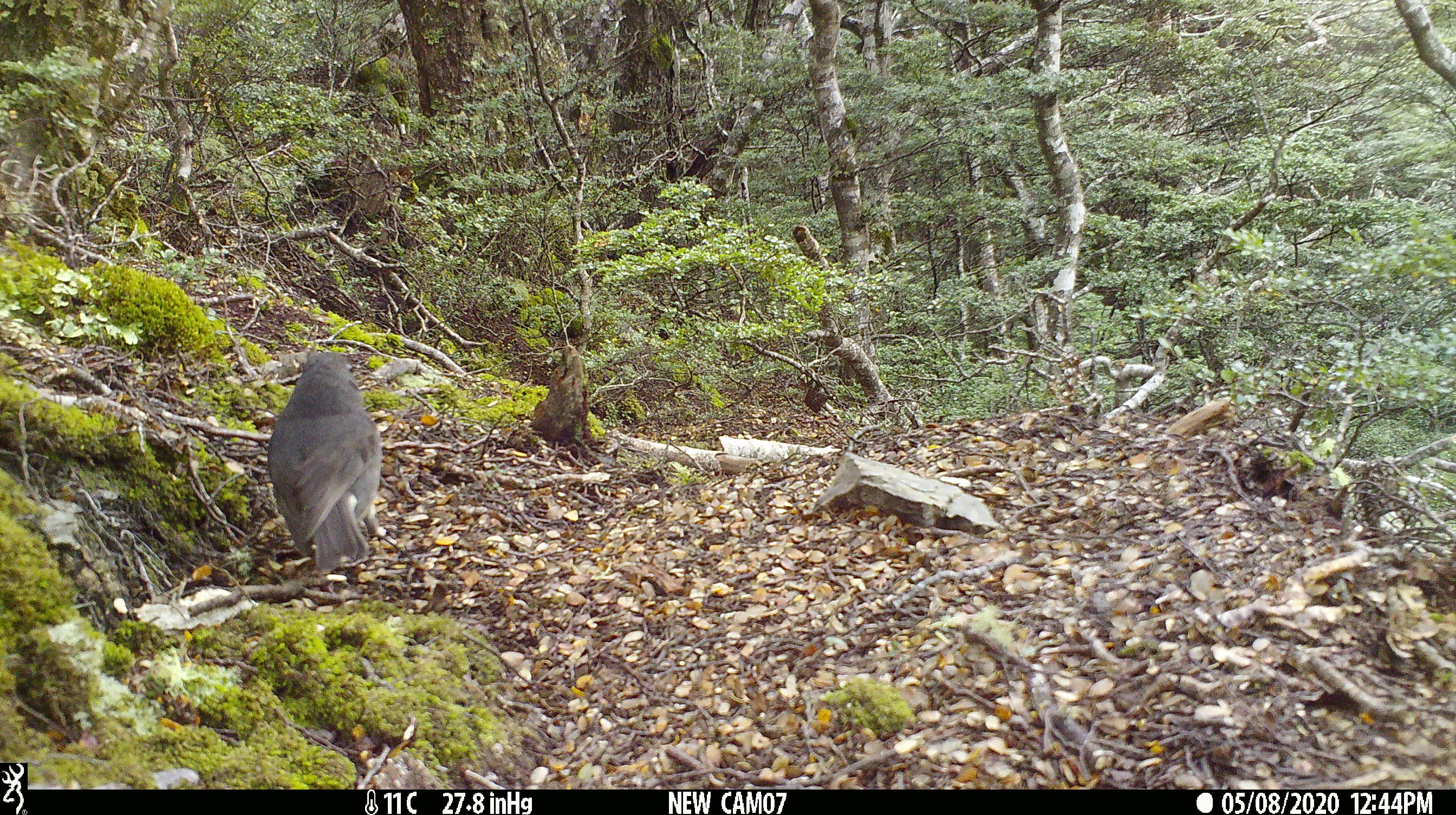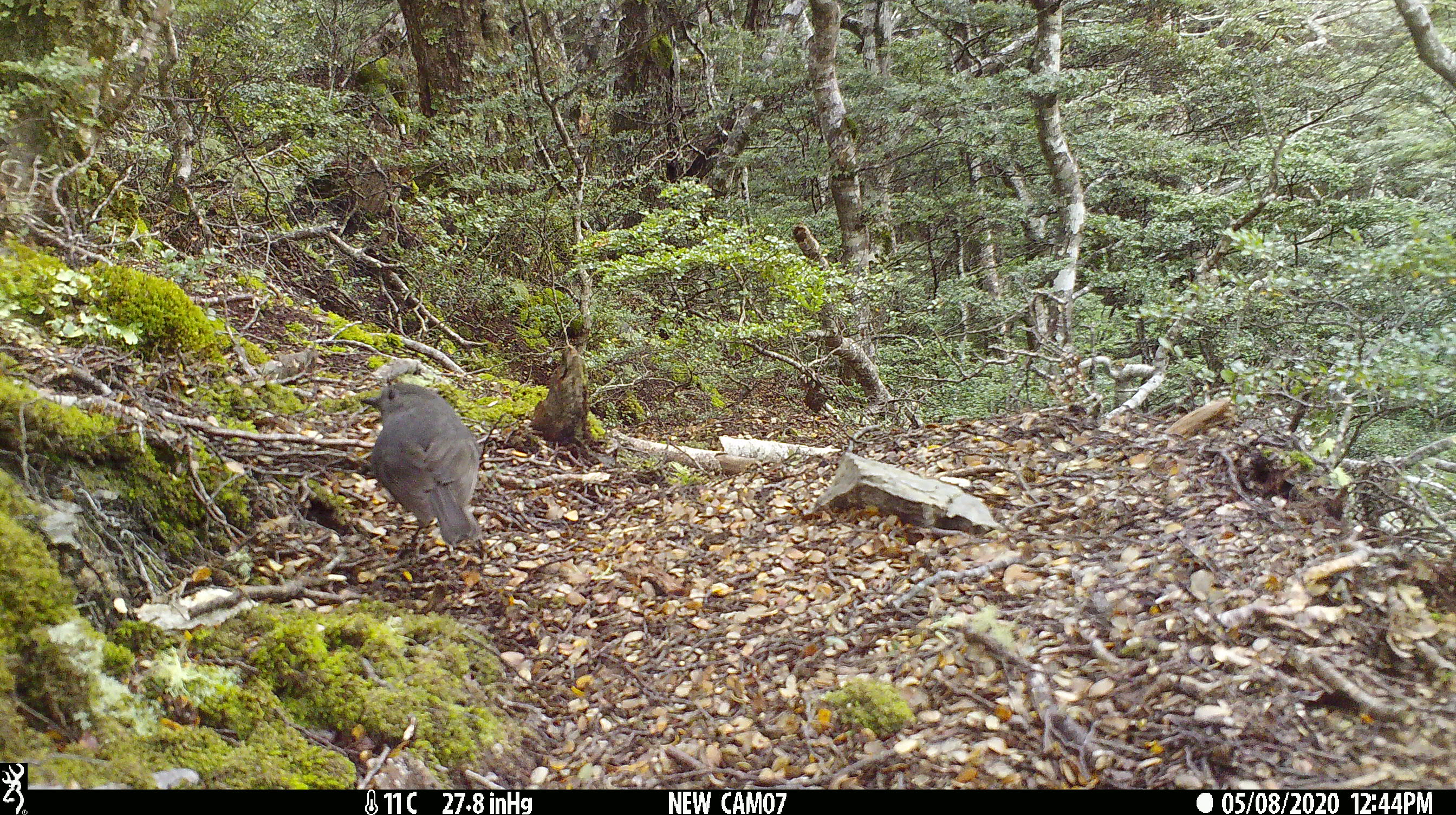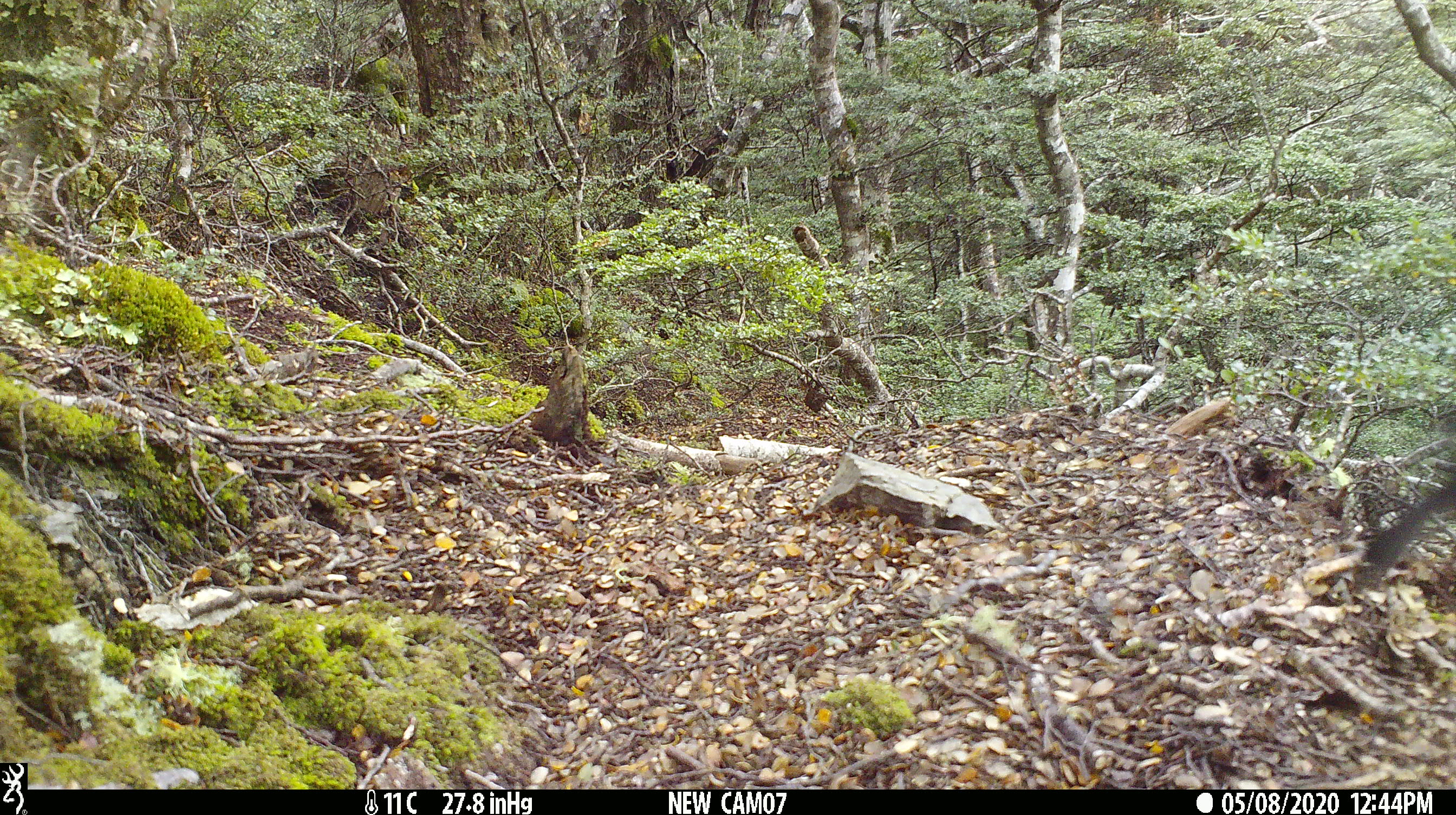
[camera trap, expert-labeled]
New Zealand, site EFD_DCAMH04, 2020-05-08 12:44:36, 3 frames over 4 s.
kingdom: Animalia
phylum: Chordata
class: Aves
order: Passeriformes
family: Petroicidae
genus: Petroica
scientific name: Petroica australis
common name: new zealand robin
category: robin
Robin (new zealand robin) (Petroica australis).